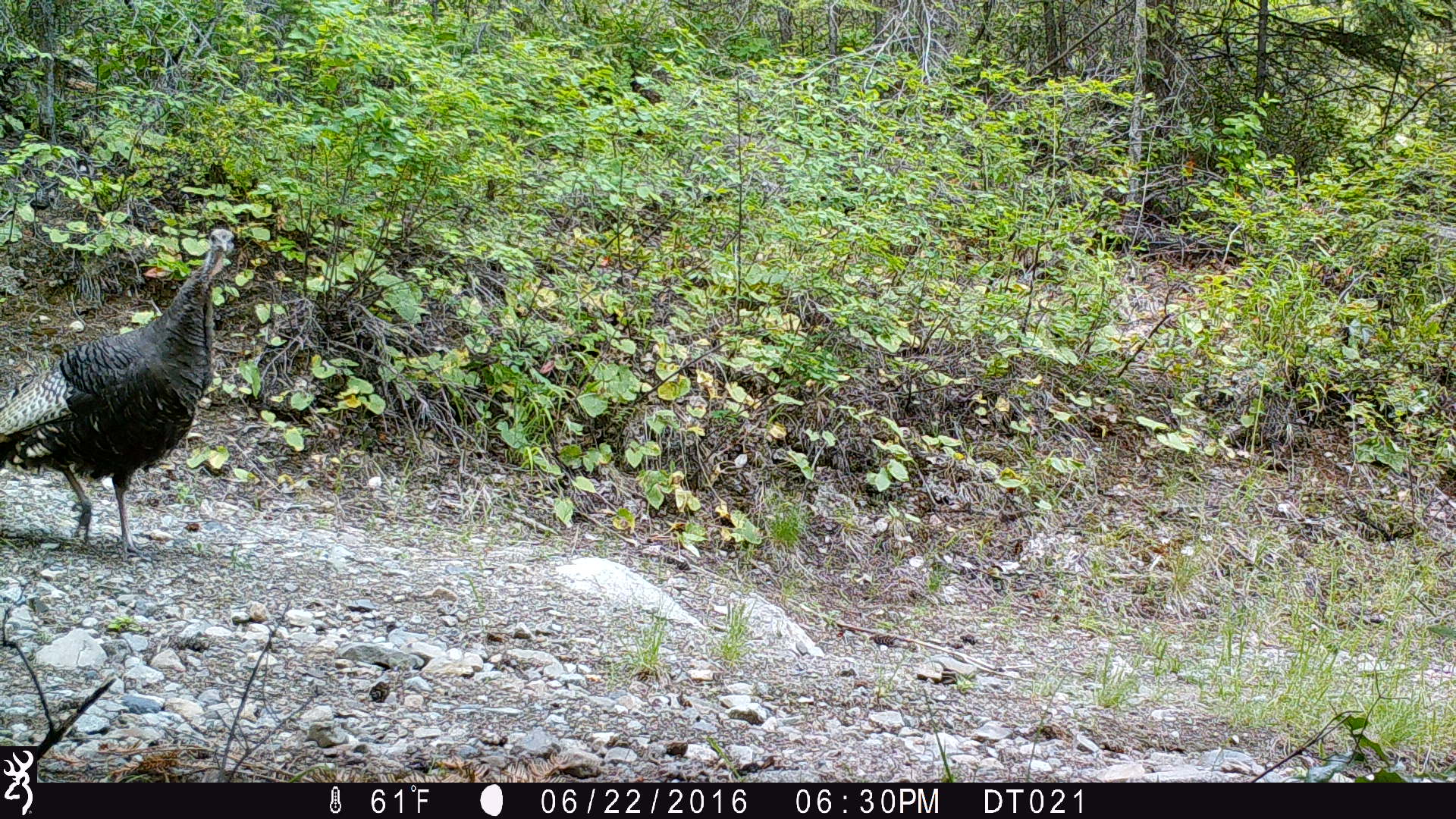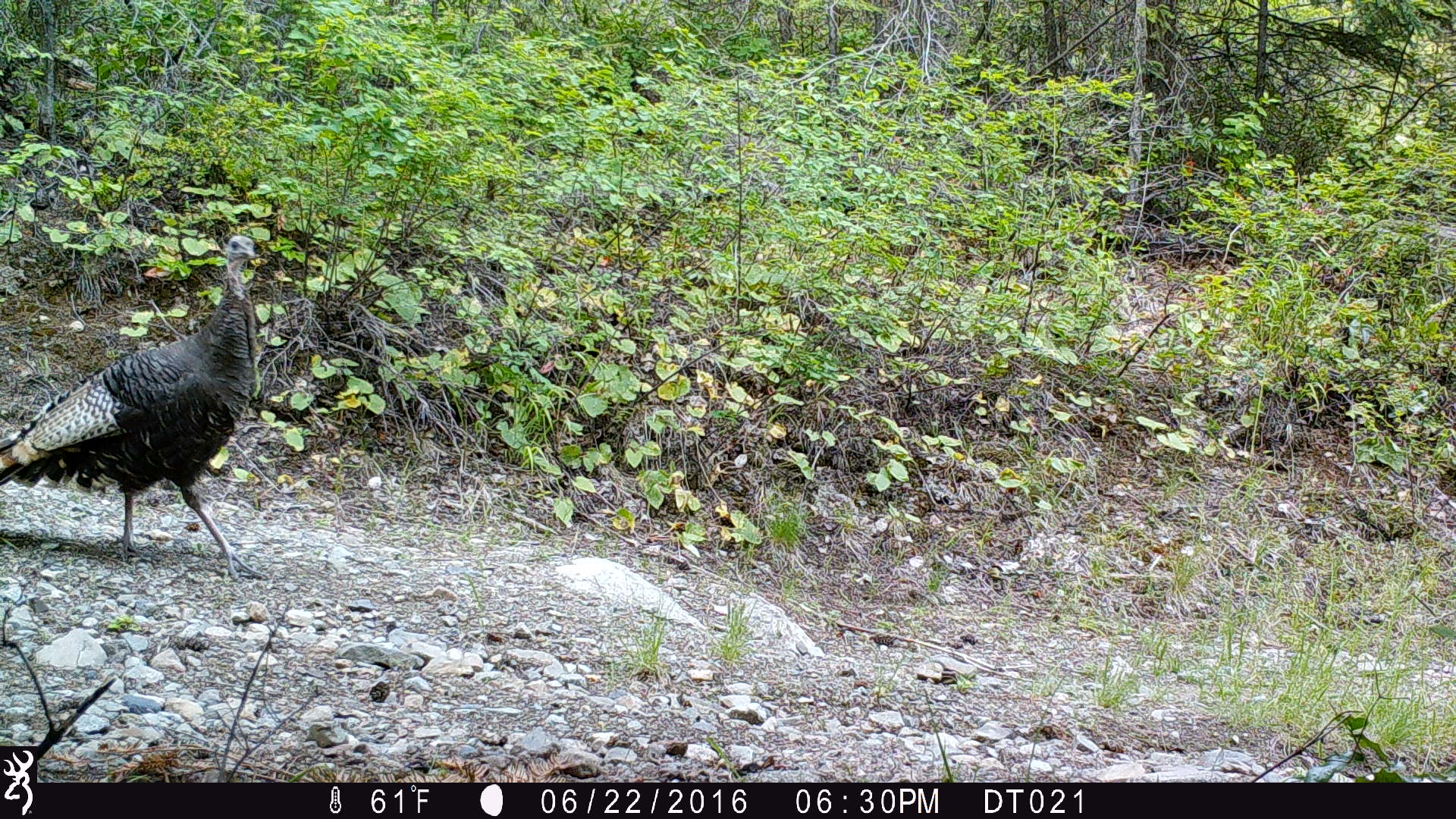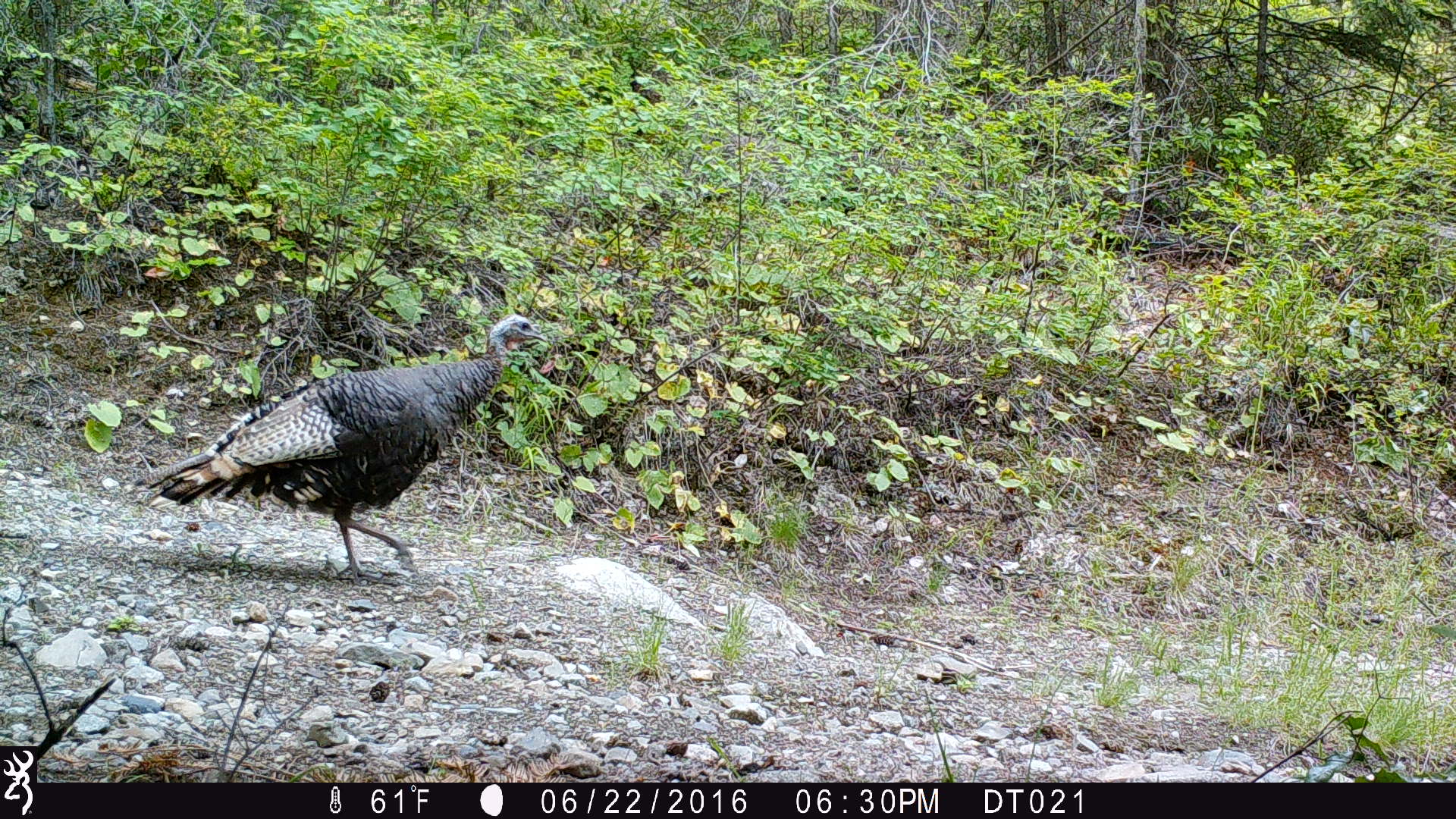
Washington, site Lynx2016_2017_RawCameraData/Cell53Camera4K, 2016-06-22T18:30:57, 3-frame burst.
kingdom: Animalia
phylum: Chordata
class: Aves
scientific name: Aves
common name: birds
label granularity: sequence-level